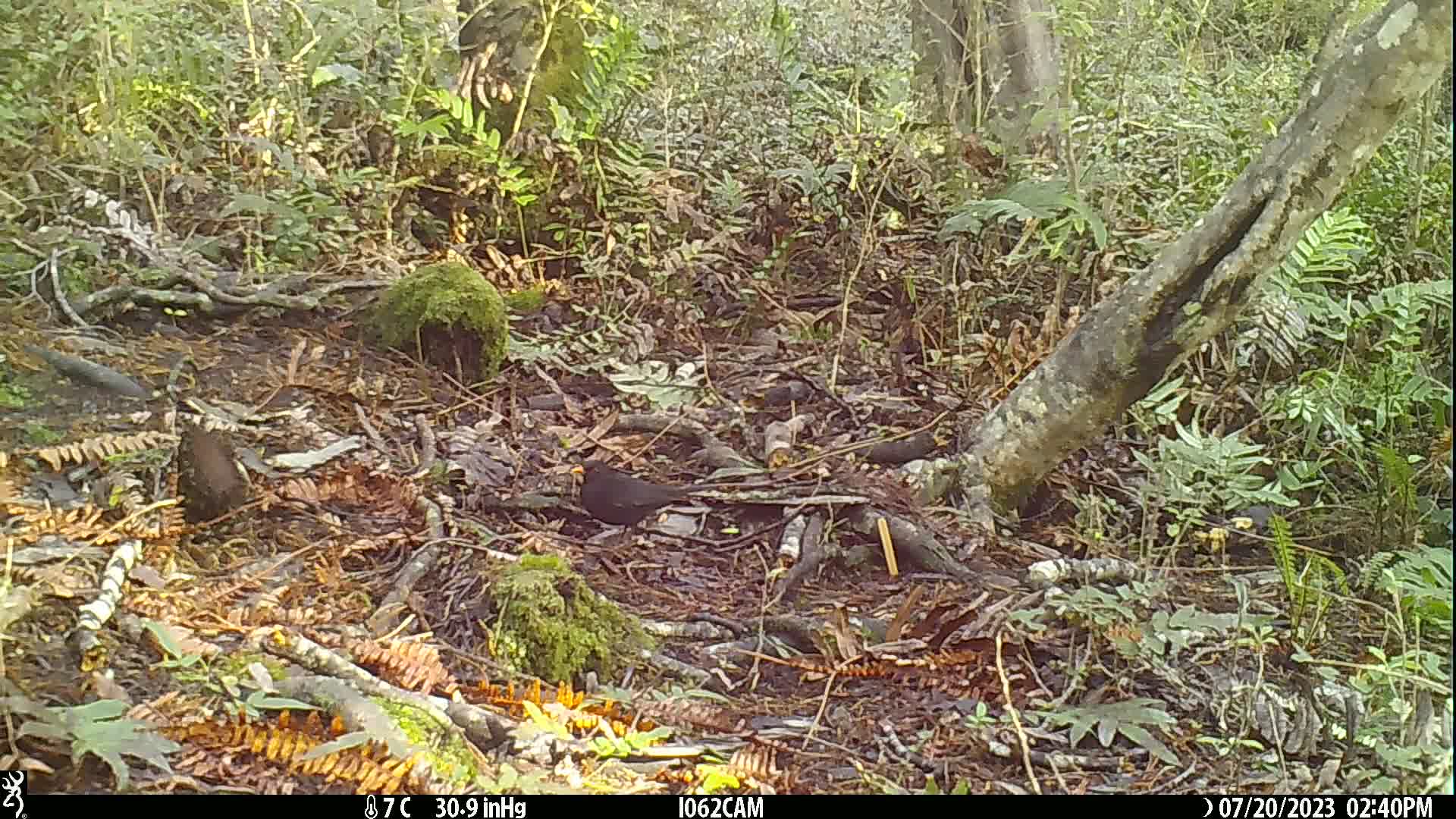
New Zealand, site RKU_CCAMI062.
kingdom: Animalia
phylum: Chordata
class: Aves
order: Passeriformes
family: Turdidae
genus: Turdus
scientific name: Turdus merula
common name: eurasian blackbird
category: blackbird